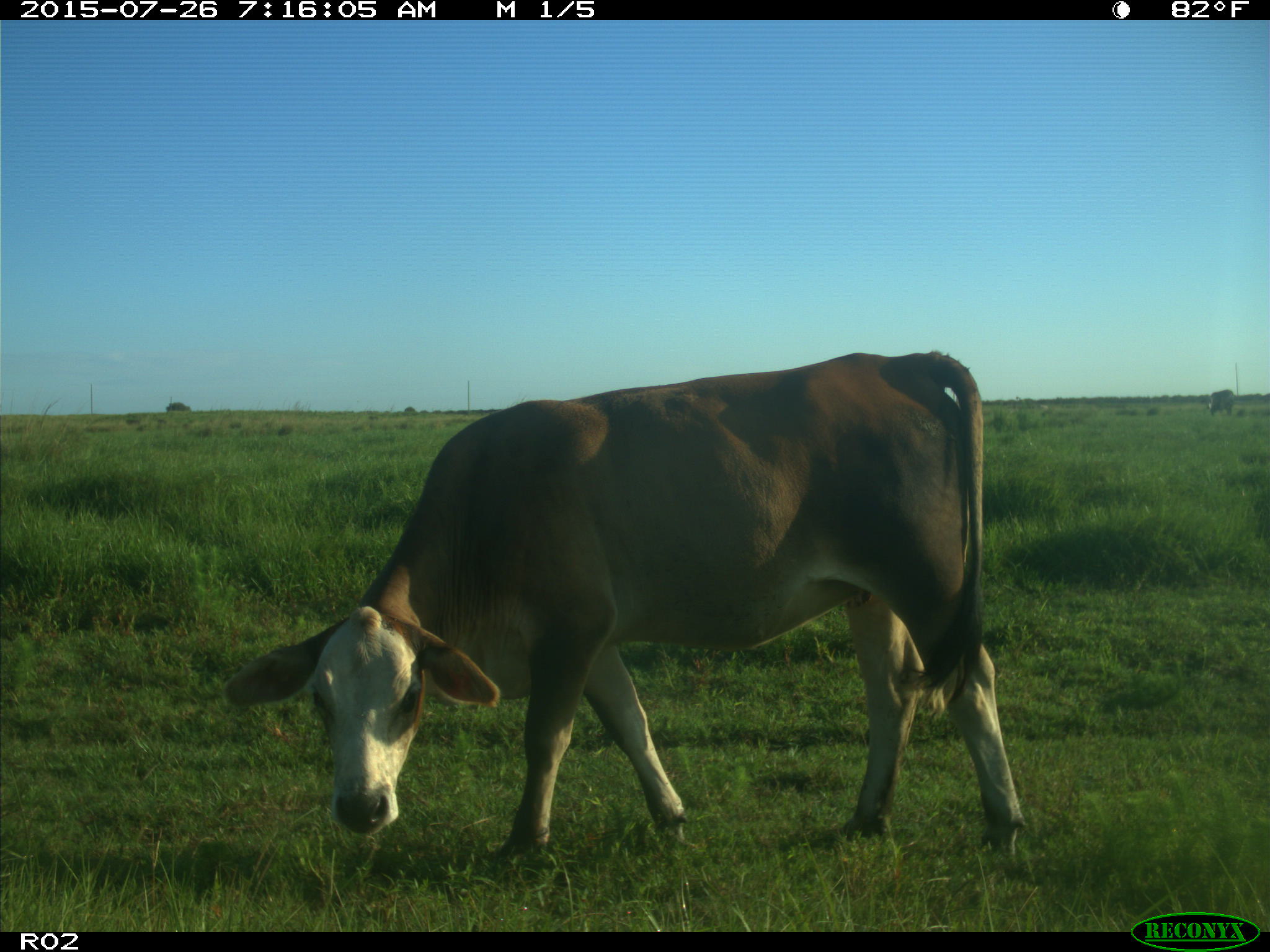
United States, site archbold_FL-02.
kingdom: Animalia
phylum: Chordata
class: Mammalia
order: Artiodactyla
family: Bovidae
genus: Bos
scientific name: Bos taurus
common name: domestic cow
Bos taurus (domestic cow).